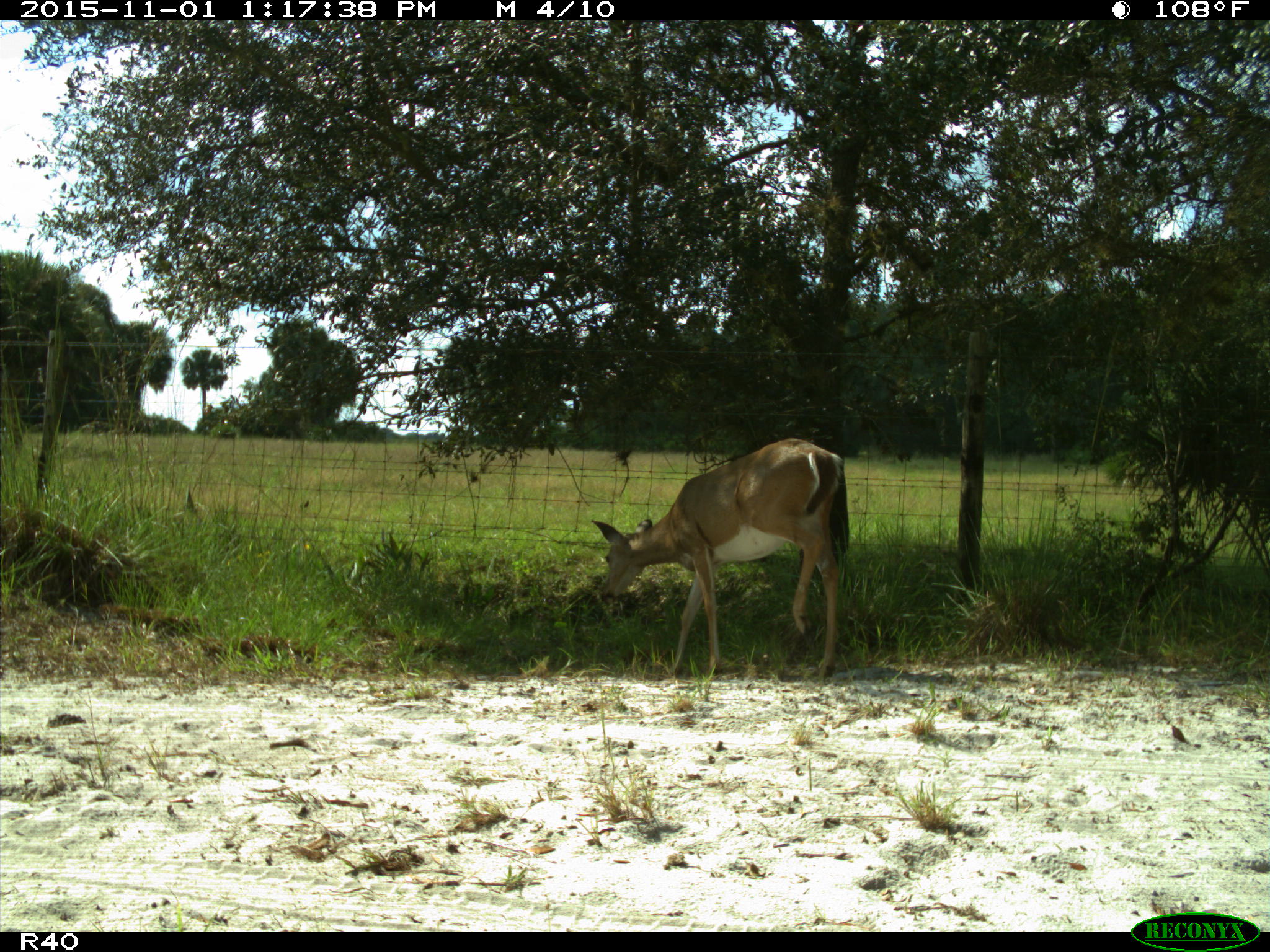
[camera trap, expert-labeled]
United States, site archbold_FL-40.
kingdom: Animalia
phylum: Chordata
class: Mammalia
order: Artiodactyla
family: Cervidae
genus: Odocoileus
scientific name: Odocoileus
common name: deer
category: unidentified deer